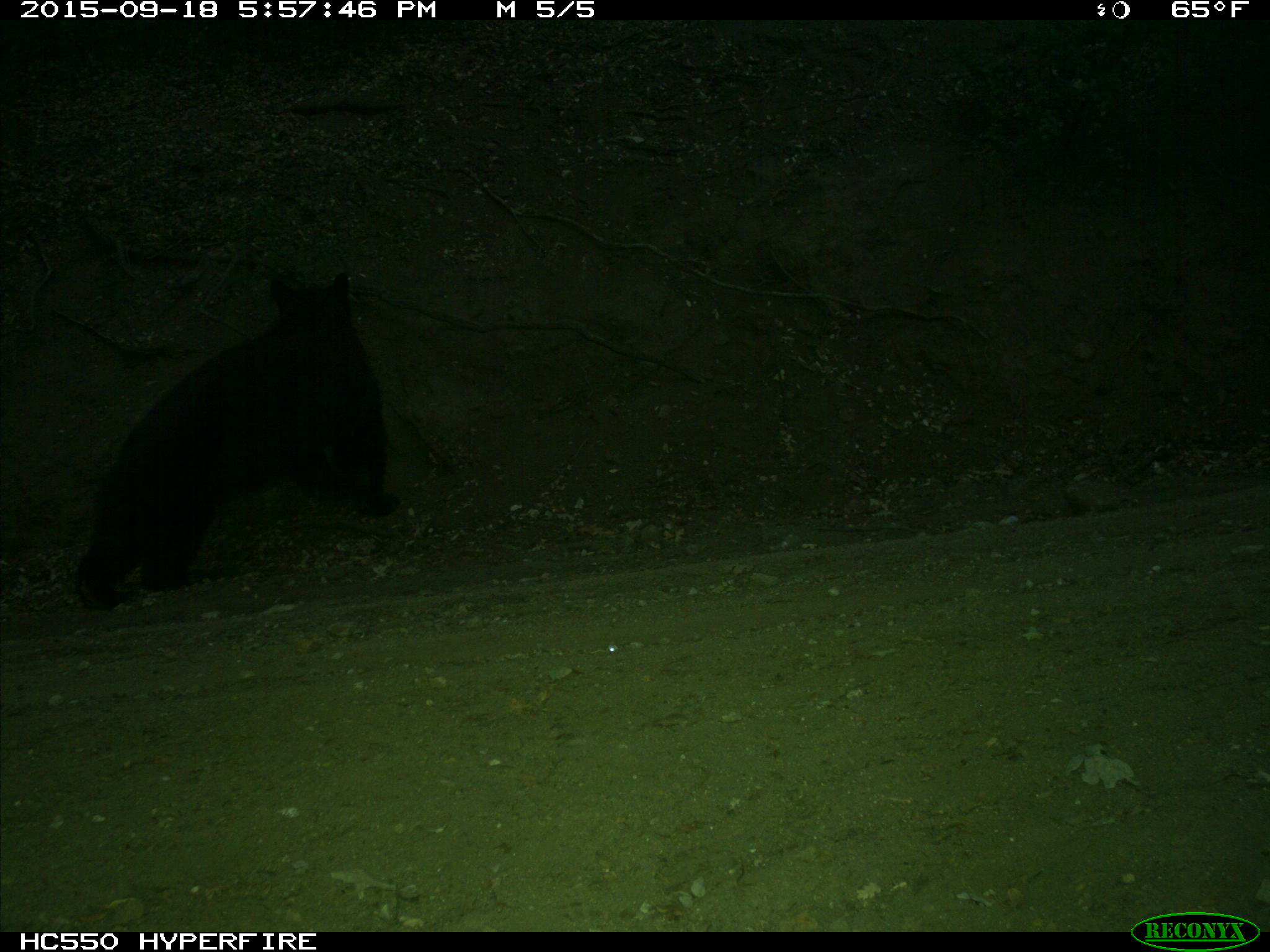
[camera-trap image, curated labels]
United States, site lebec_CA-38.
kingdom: Animalia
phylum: Chordata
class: Mammalia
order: Carnivora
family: Ursidae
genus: Ursus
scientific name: Ursus americanus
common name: american black bear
Ursus americanus (american black bear).